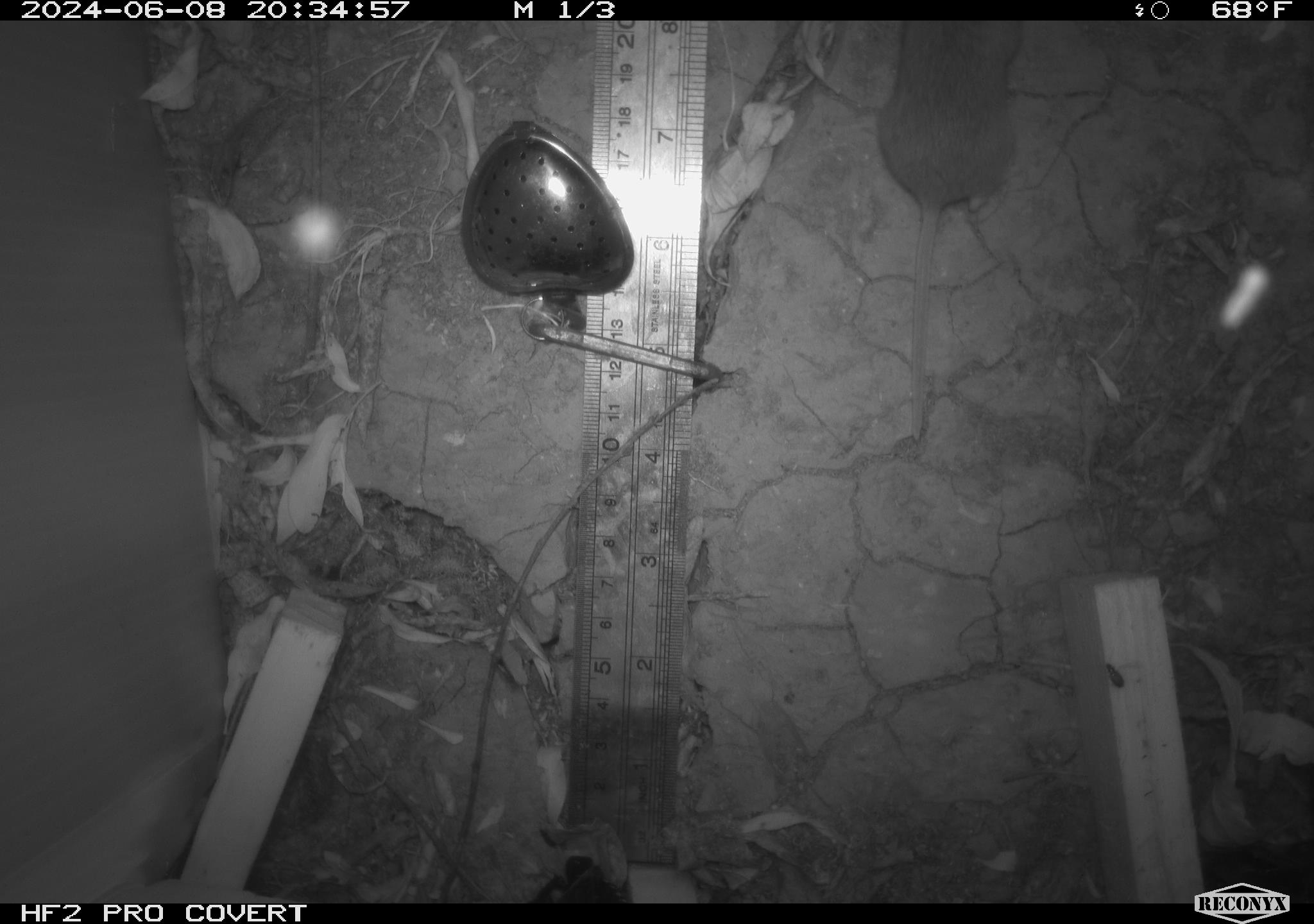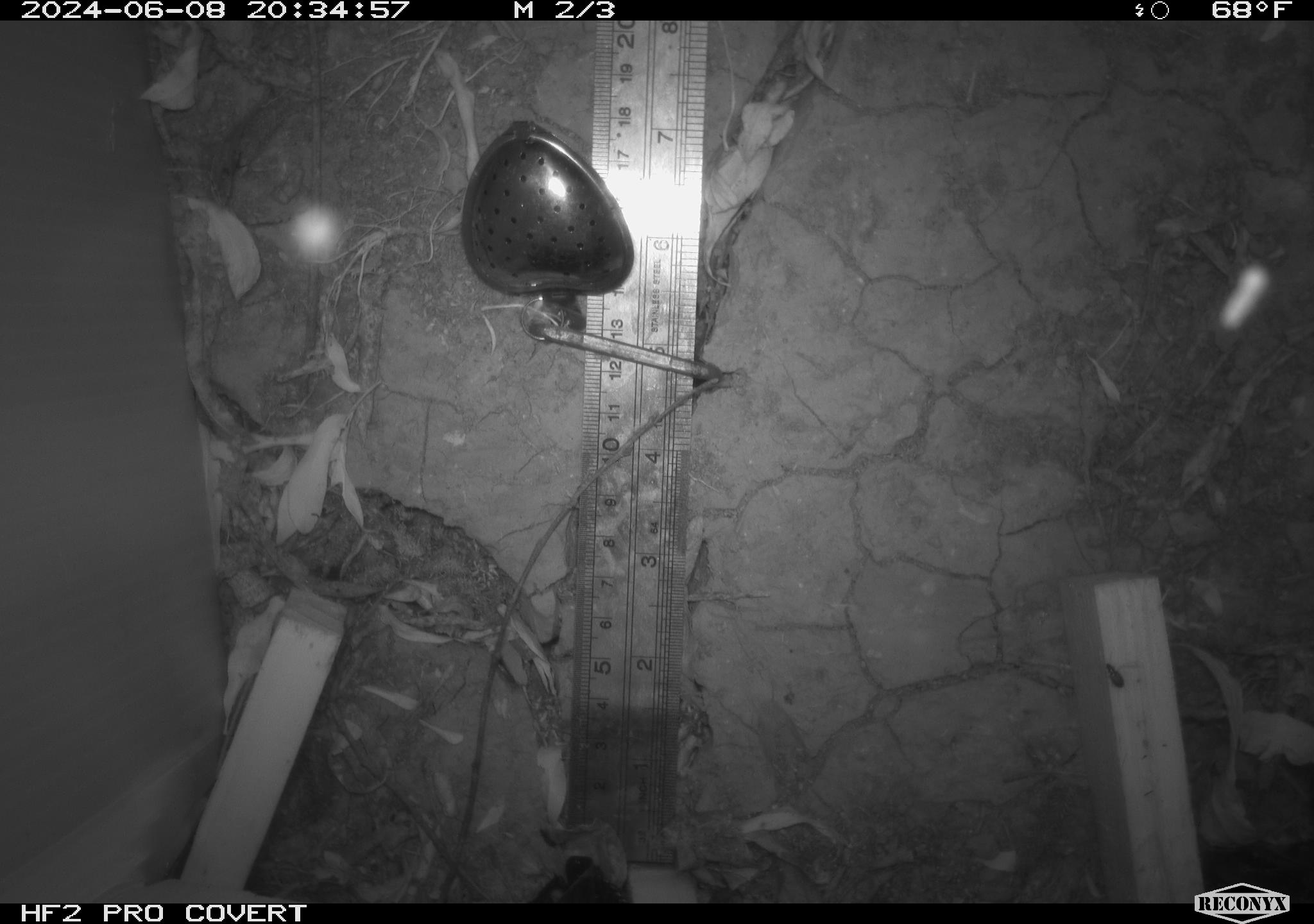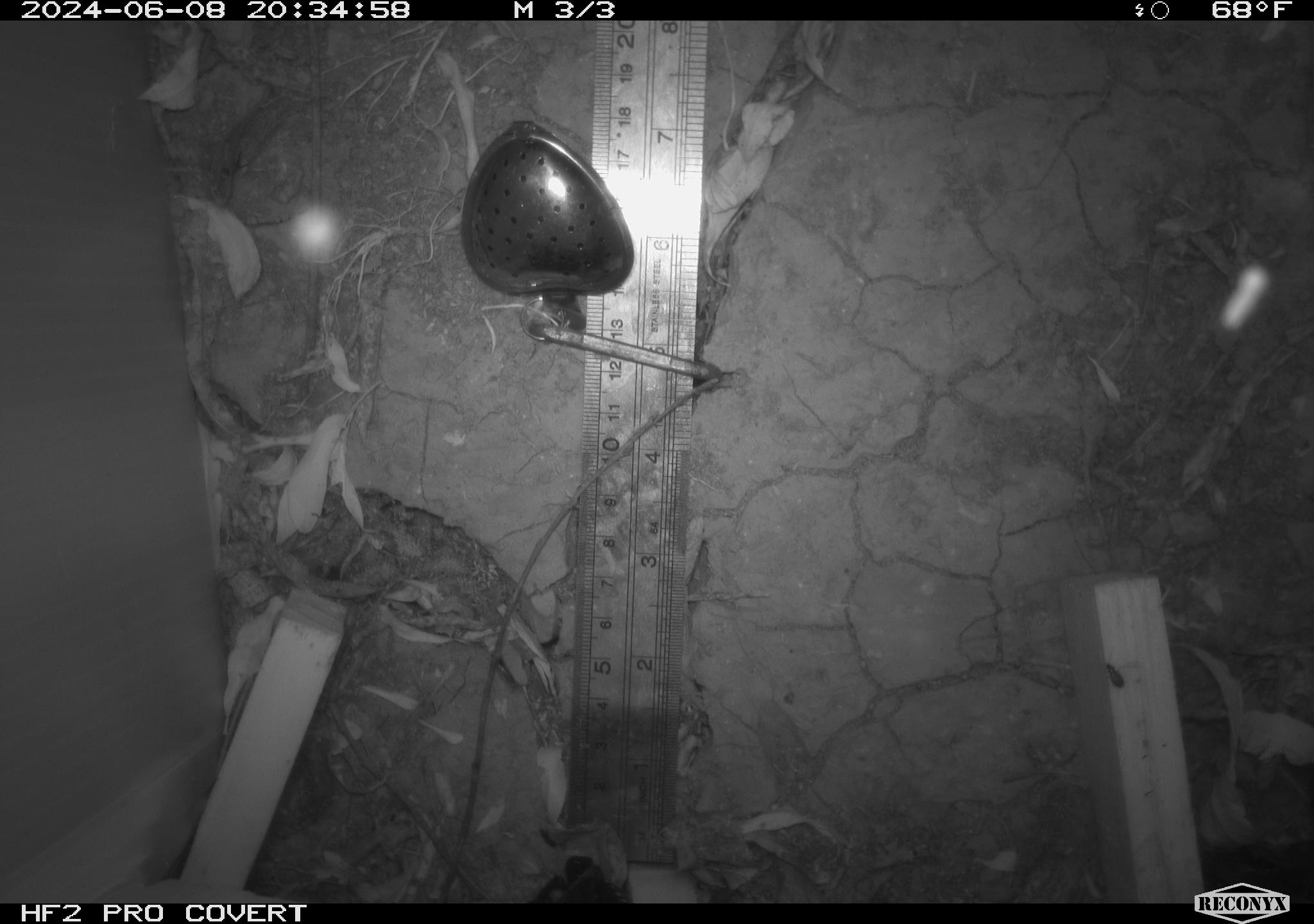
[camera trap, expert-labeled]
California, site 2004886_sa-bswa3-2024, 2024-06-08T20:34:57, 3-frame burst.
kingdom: Animalia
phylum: Chordata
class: Mammalia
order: Rodentia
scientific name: Rodentia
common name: mouse species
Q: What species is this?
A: Mouse species (Rodentia).